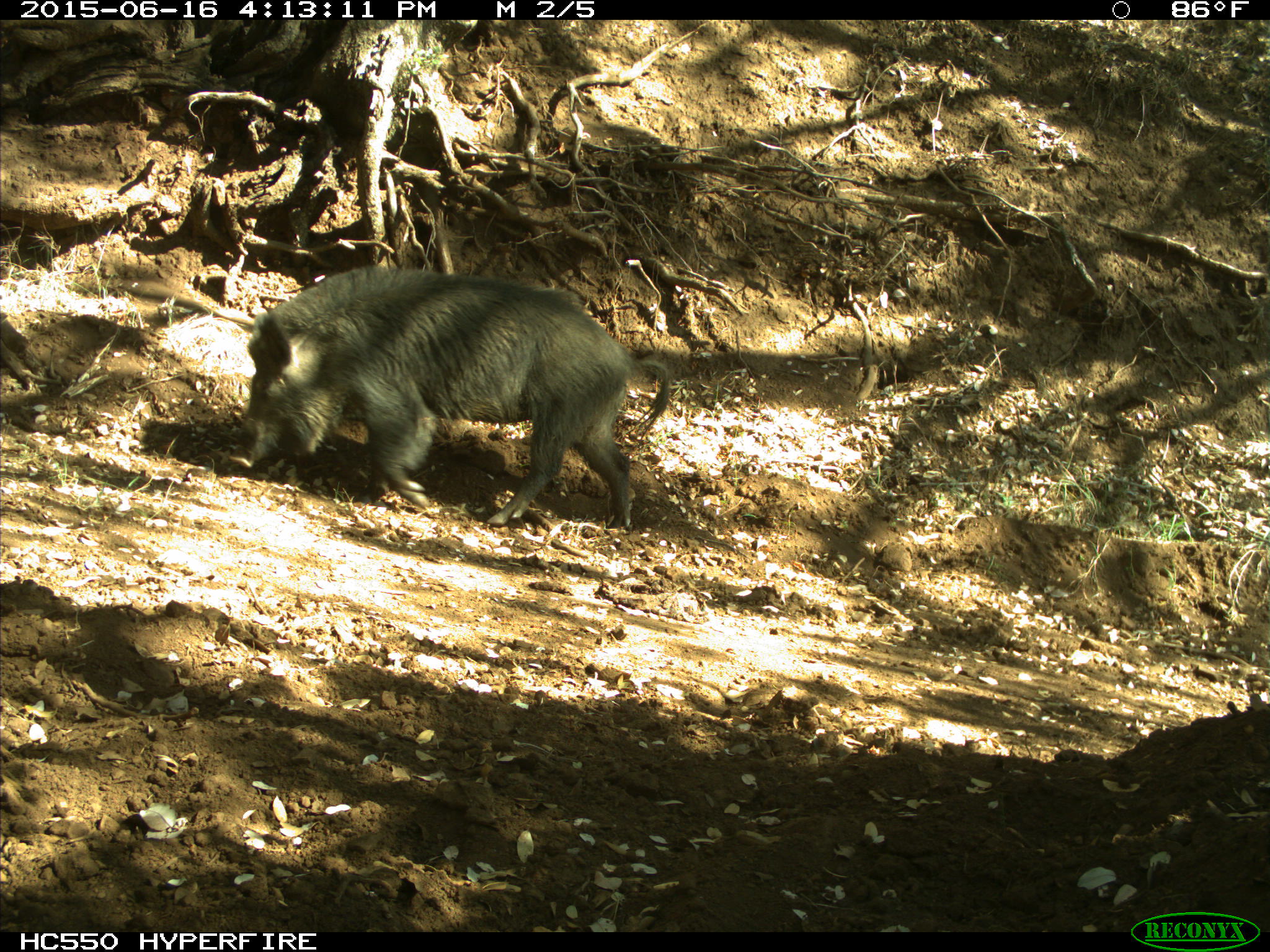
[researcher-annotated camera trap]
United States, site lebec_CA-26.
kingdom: Animalia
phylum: Chordata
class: Mammalia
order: Artiodactyla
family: Suidae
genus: Sus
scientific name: Sus scrofa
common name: wild boar